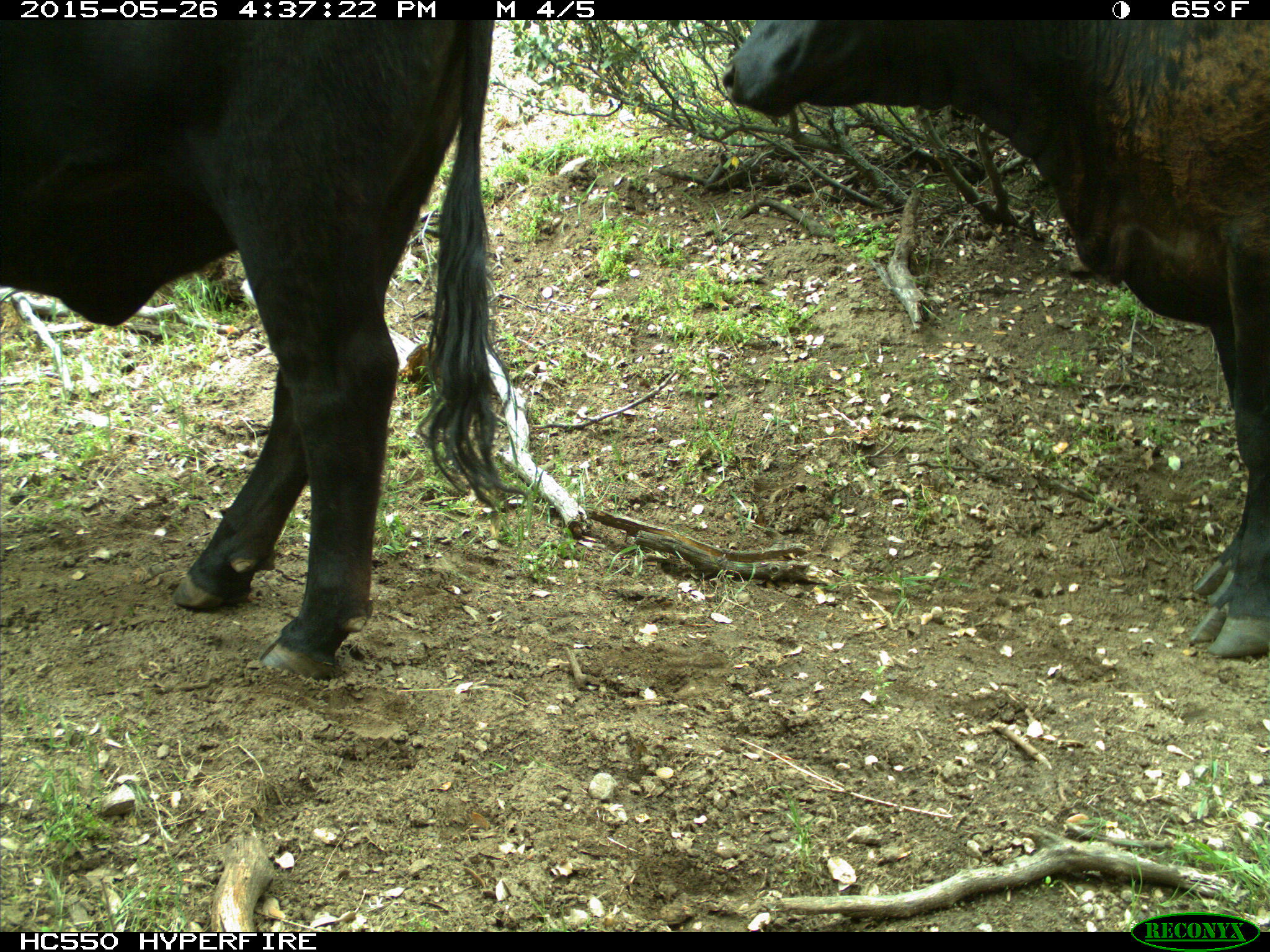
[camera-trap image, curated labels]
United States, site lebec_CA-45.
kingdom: Animalia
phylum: Chordata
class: Mammalia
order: Artiodactyla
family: Bovidae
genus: Bos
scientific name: Bos taurus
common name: domestic cow